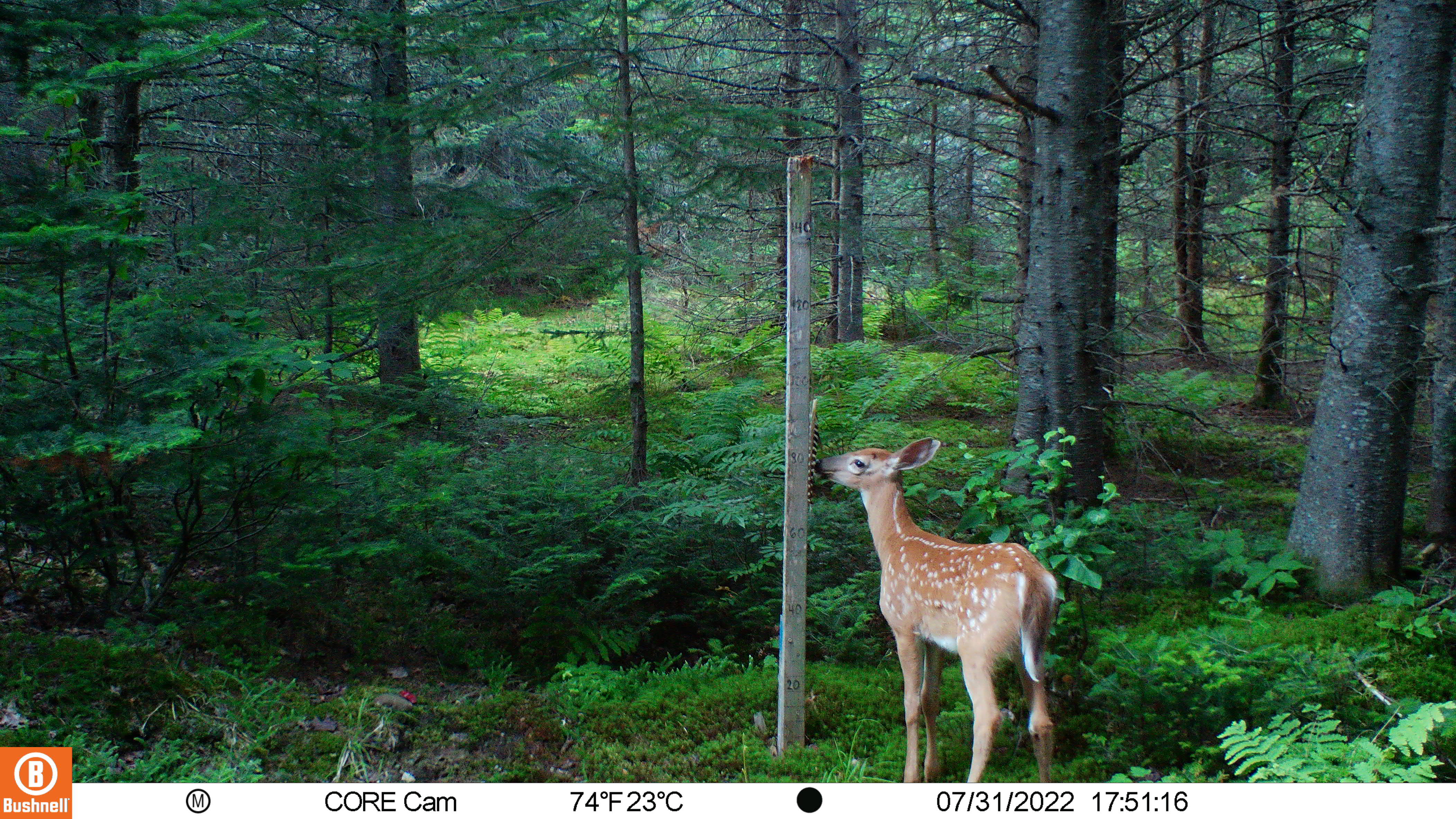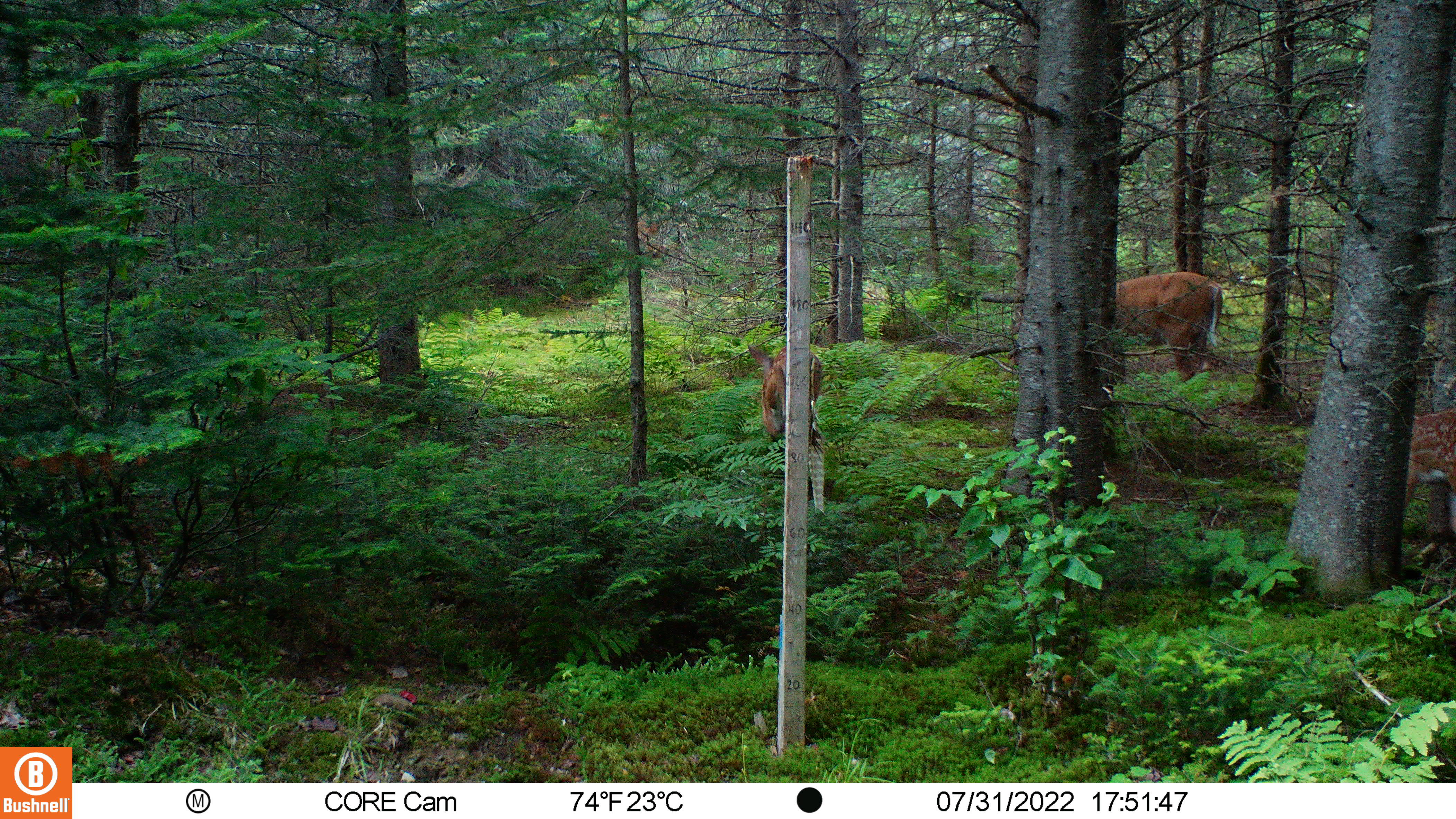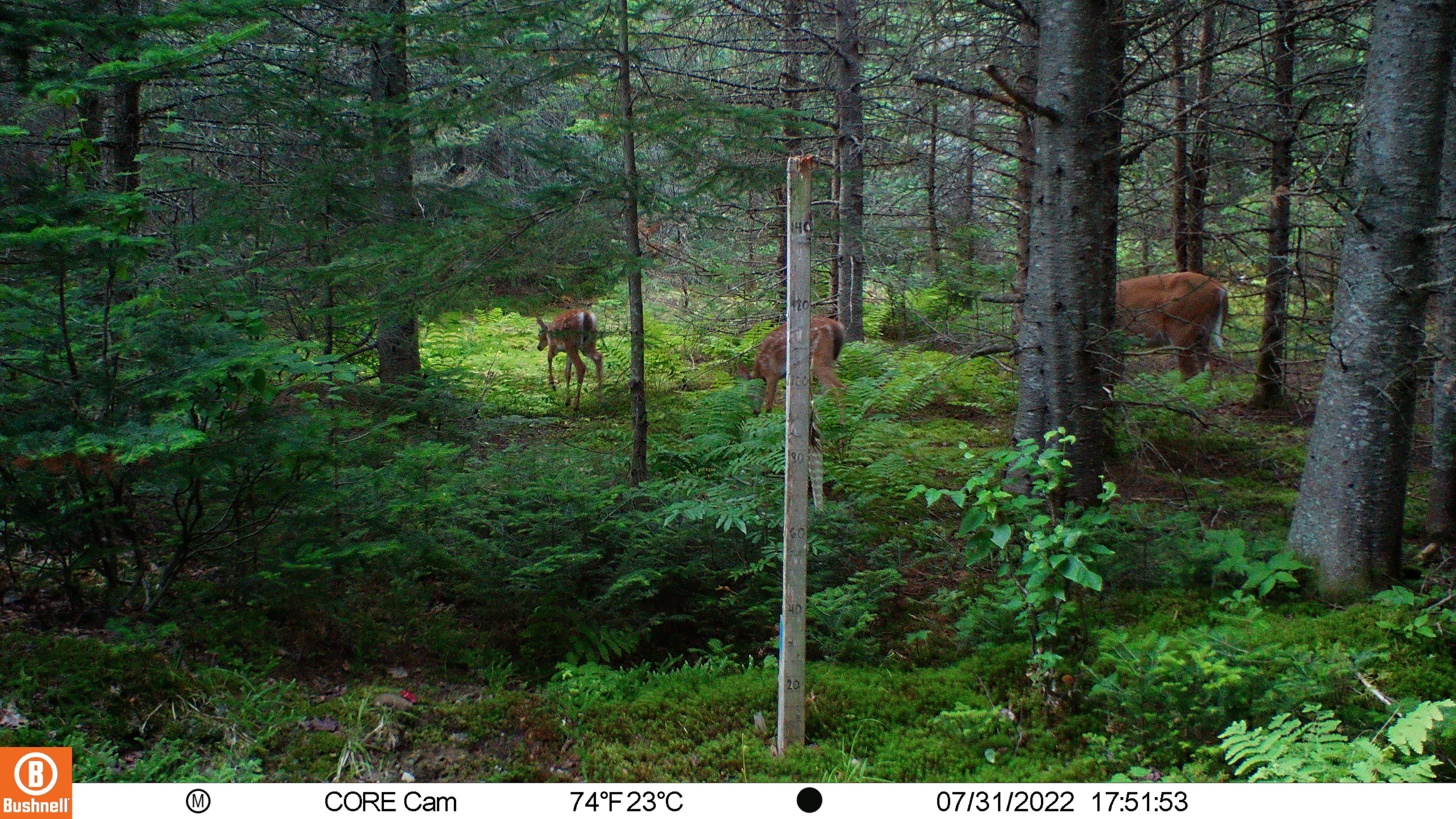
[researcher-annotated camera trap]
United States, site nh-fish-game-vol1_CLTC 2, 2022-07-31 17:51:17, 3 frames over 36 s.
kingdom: Animalia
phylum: Chordata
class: Mammalia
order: Artiodactyla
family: Cervidae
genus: Odocoileus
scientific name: Odocoileus virginianus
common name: white-tailed deer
White-tailed deer (Odocoileus virginianus).